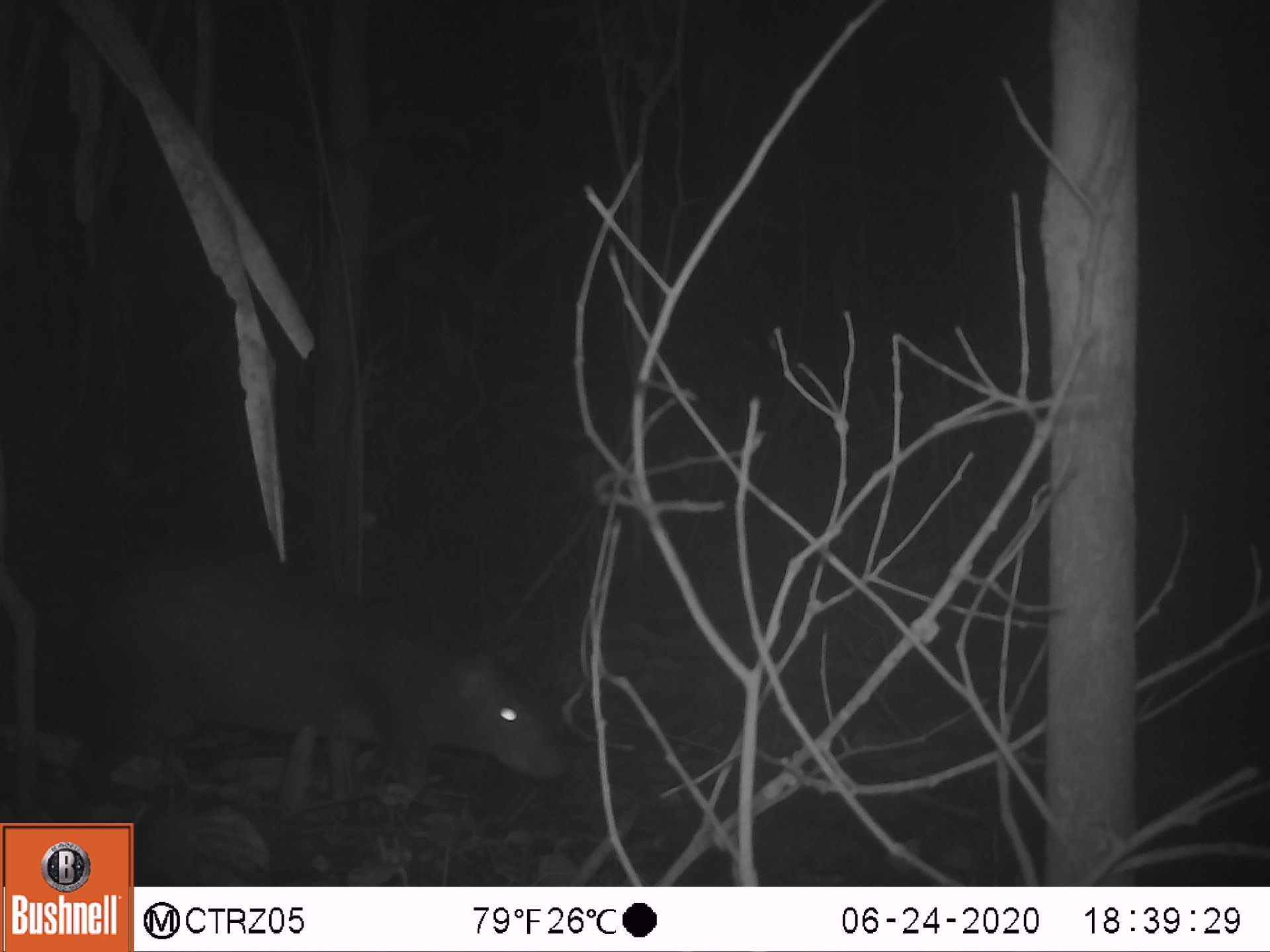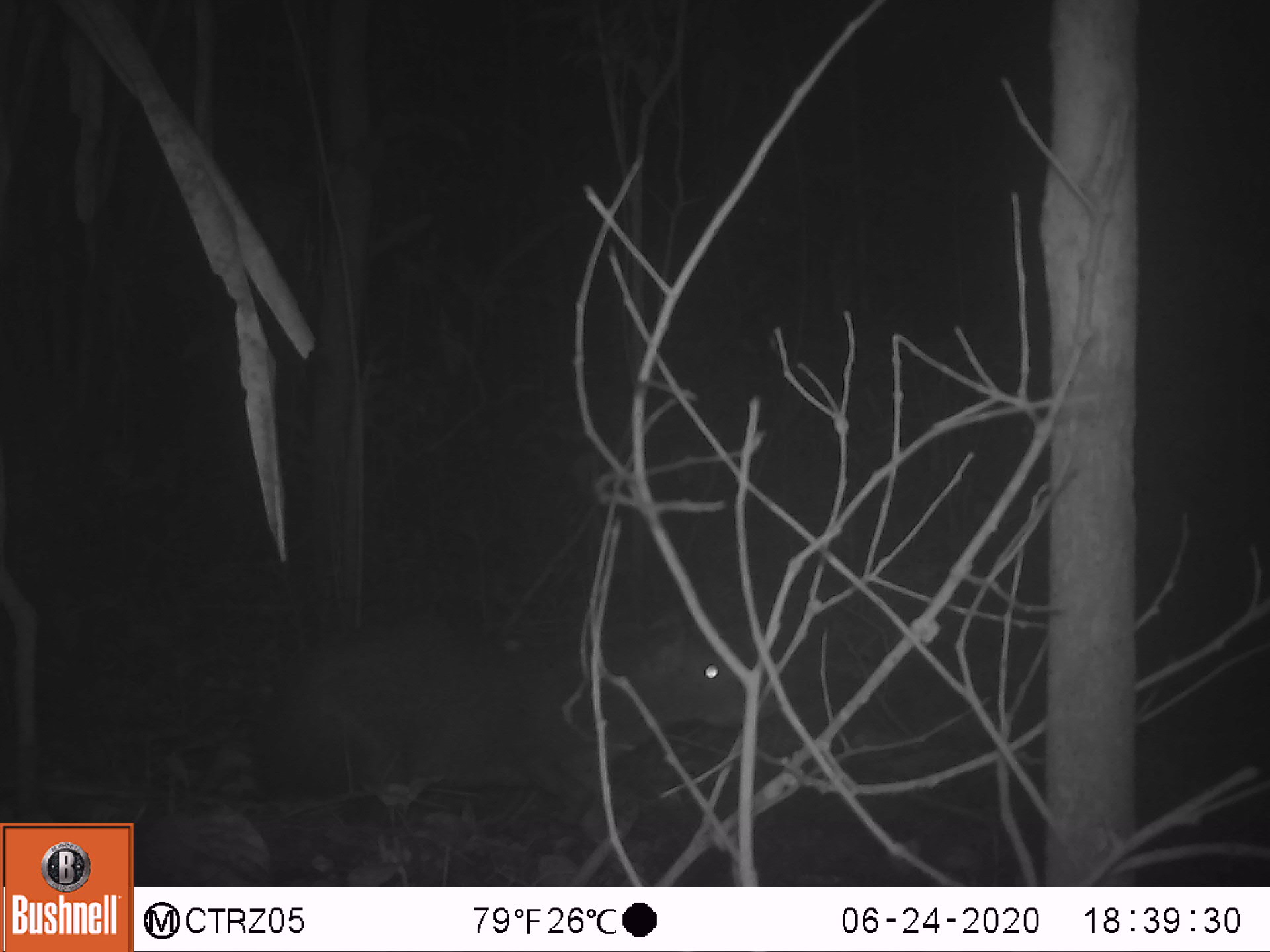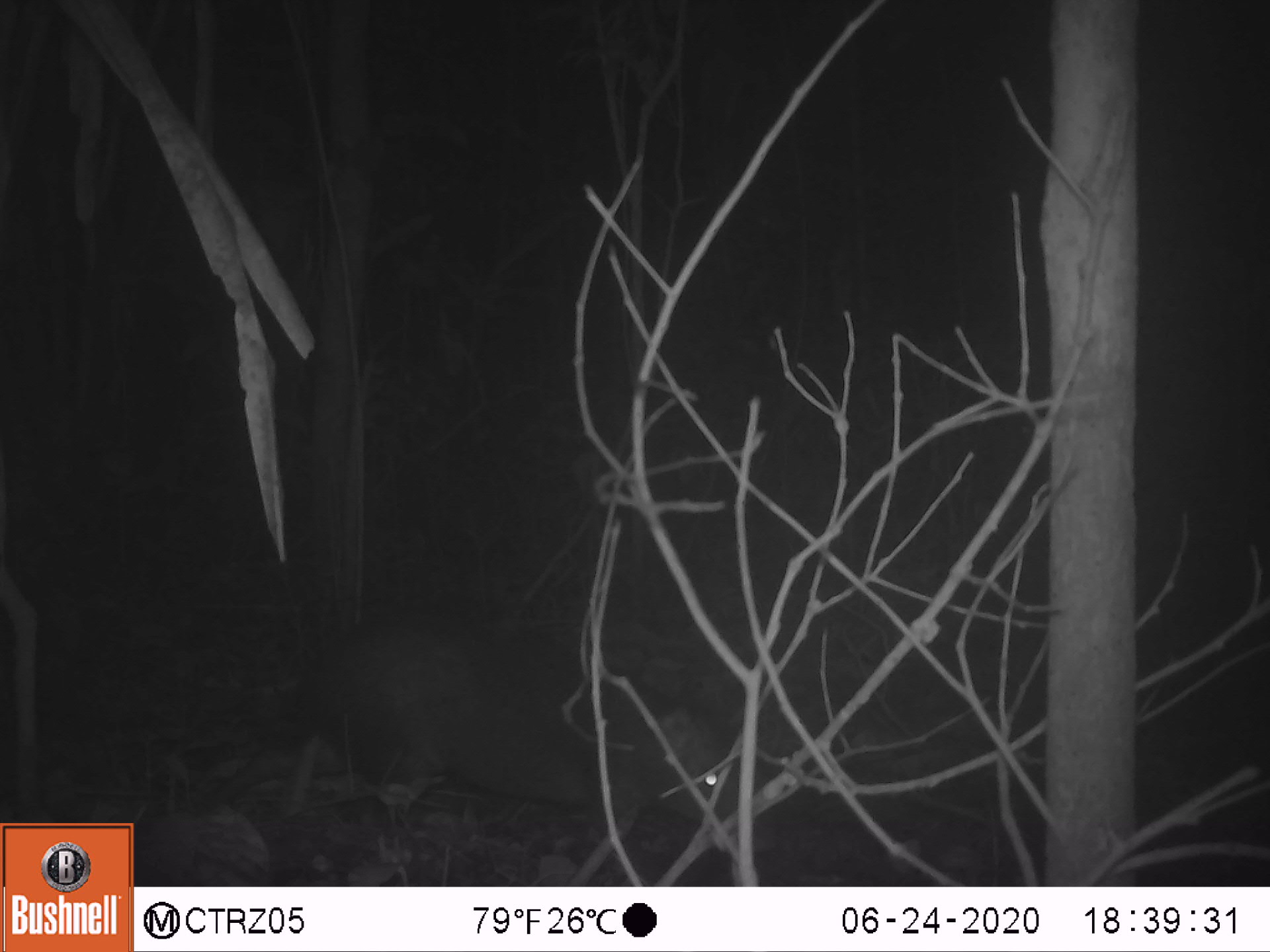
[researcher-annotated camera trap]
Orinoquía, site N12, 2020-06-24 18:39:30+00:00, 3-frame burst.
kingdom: Animalia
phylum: Chordata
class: Mammalia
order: Rodentia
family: Dasyproctidae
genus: Dasyprocta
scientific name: Dasyprocta fuliginosa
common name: black agouti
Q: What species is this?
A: Black agouti (Dasyprocta fuliginosa).